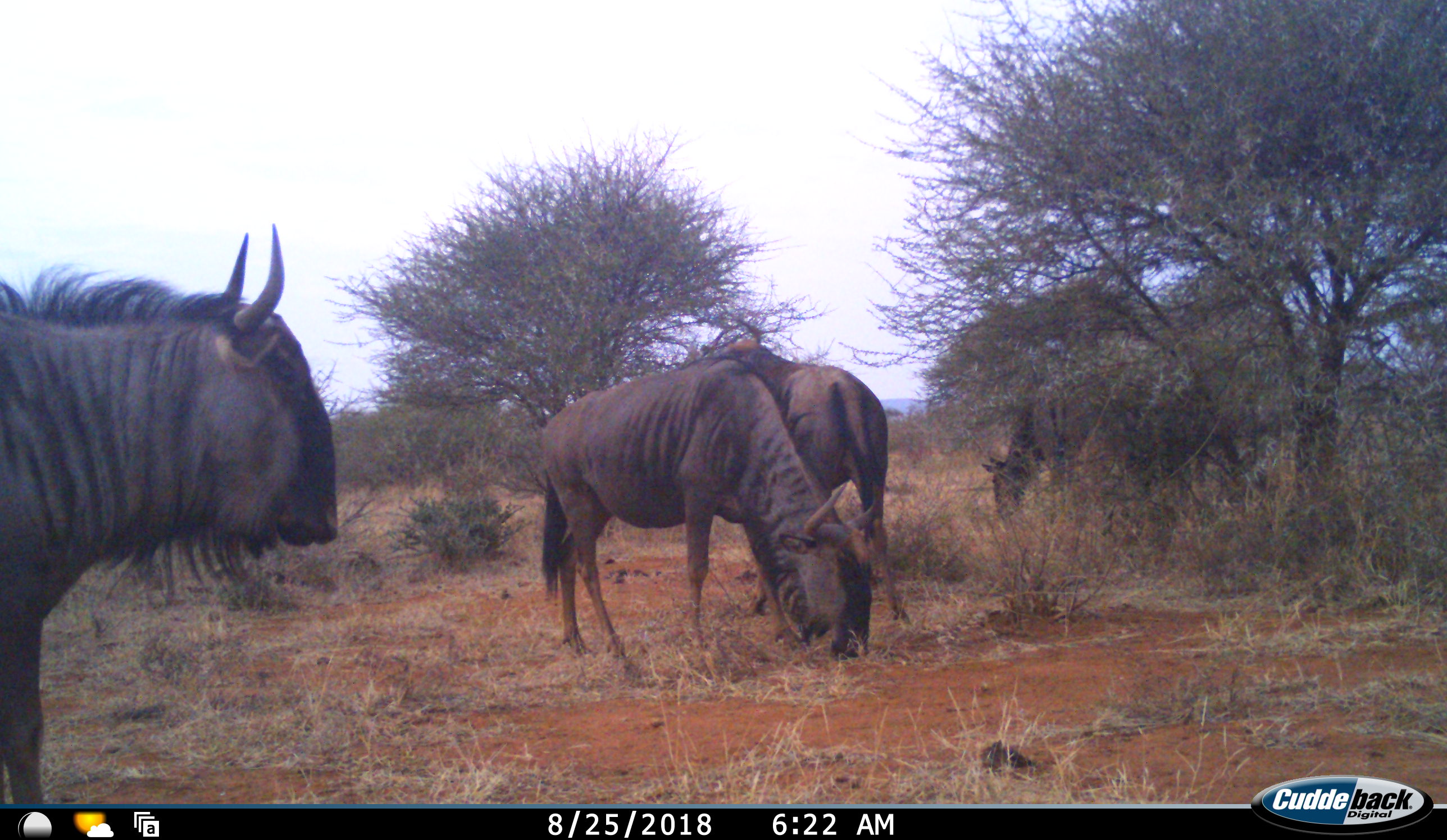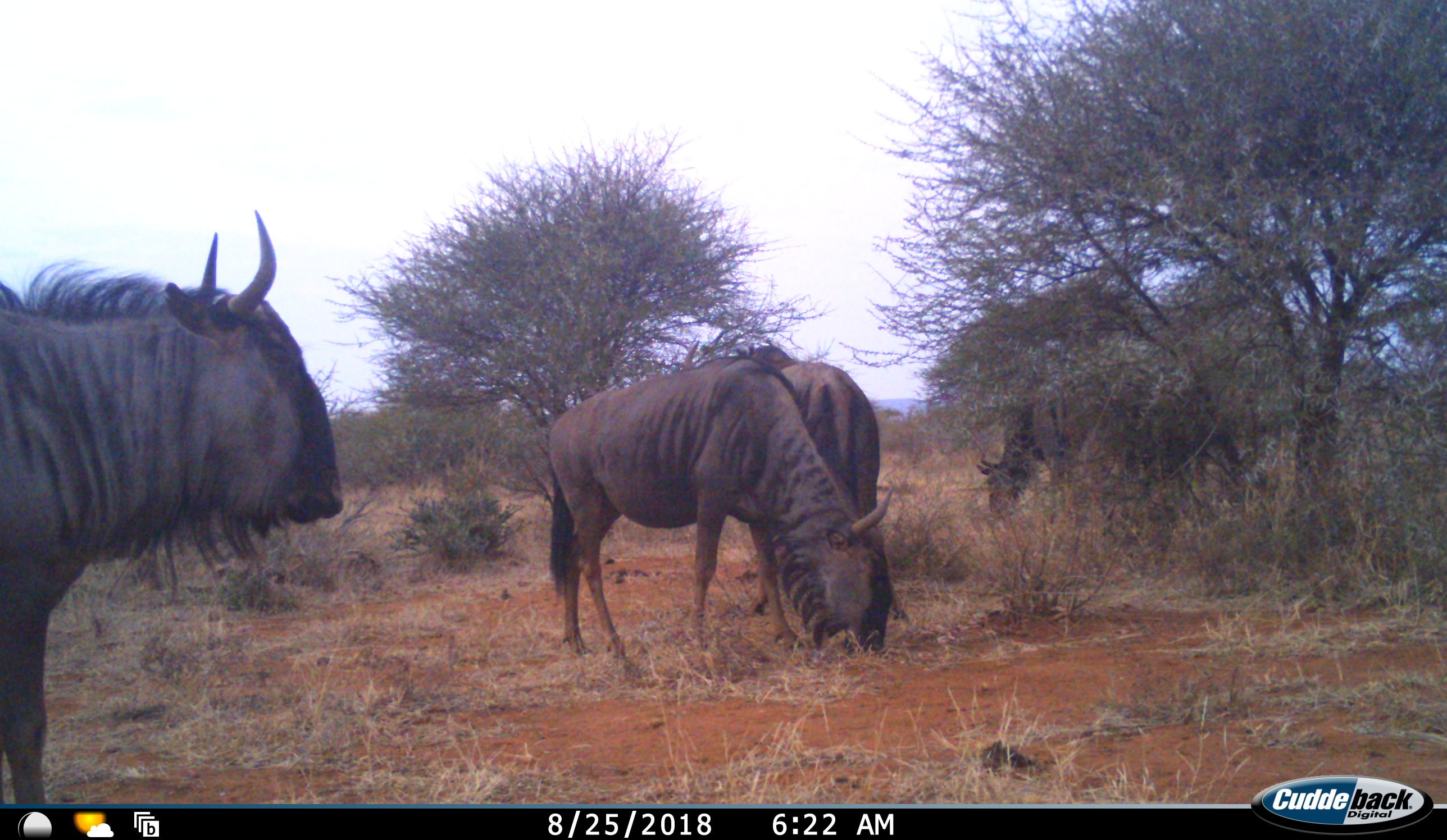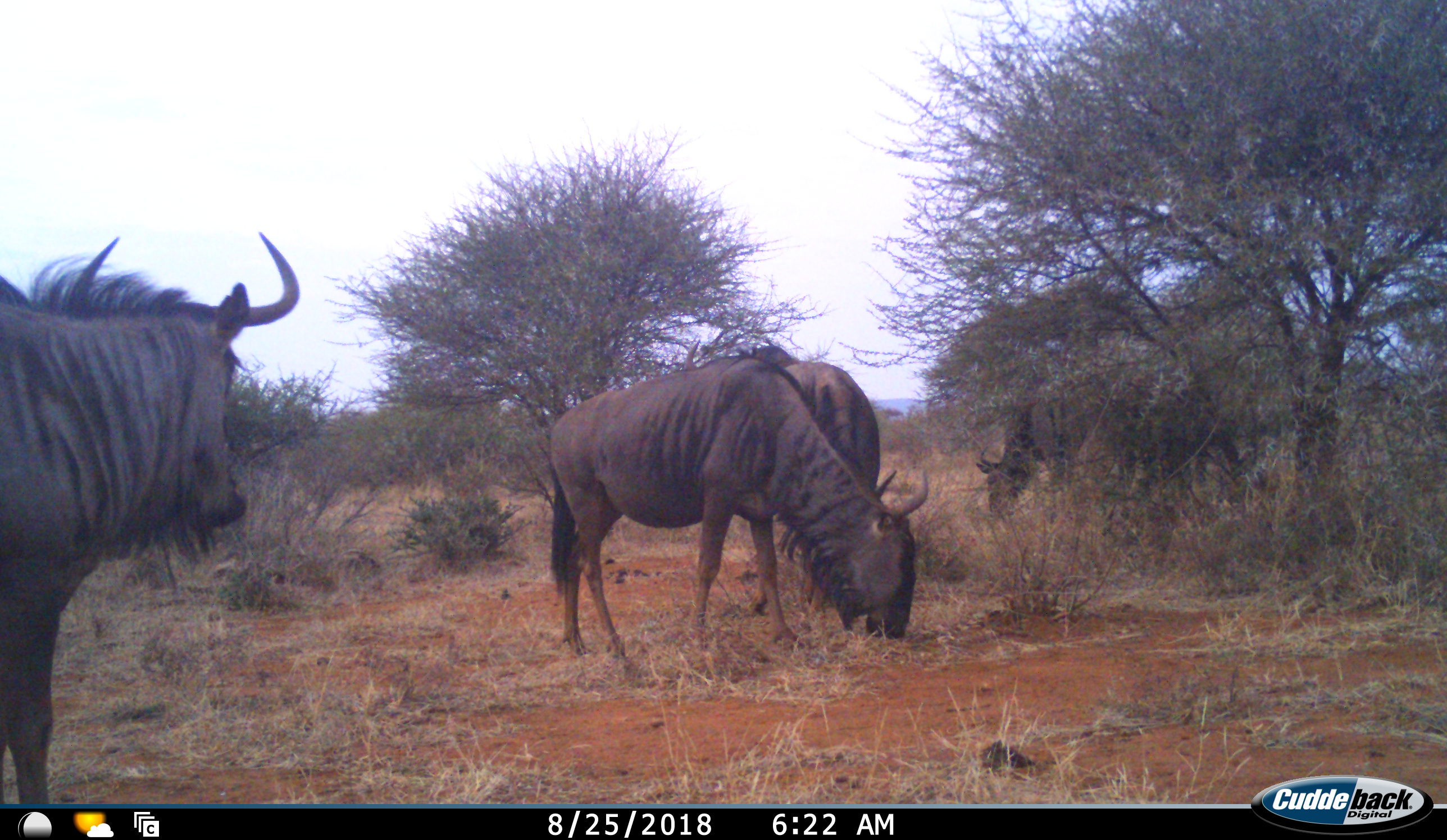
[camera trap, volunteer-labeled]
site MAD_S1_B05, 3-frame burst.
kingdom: Animalia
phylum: Chordata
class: Mammalia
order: Artiodactyla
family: Bovidae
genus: Connochaetes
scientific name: Connochaetes taurinus taurinus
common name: blue wildebeest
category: wildebeestblue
Wildebeestblue (blue wildebeest) (Connochaetes taurinus taurinus), count 4. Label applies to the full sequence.